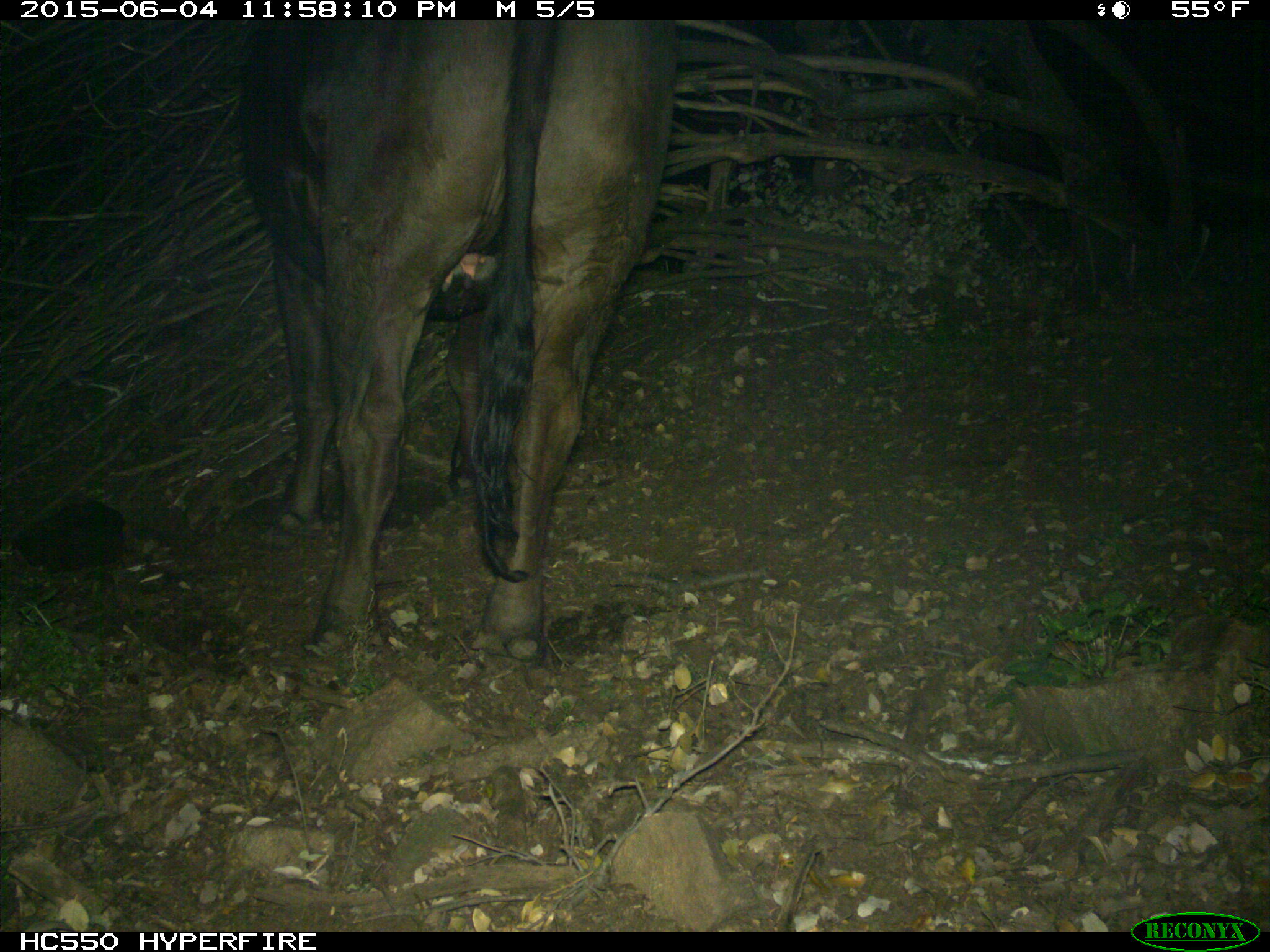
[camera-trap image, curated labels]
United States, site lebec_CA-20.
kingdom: Animalia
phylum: Chordata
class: Mammalia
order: Artiodactyla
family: Bovidae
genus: Bos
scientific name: Bos taurus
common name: domestic cow